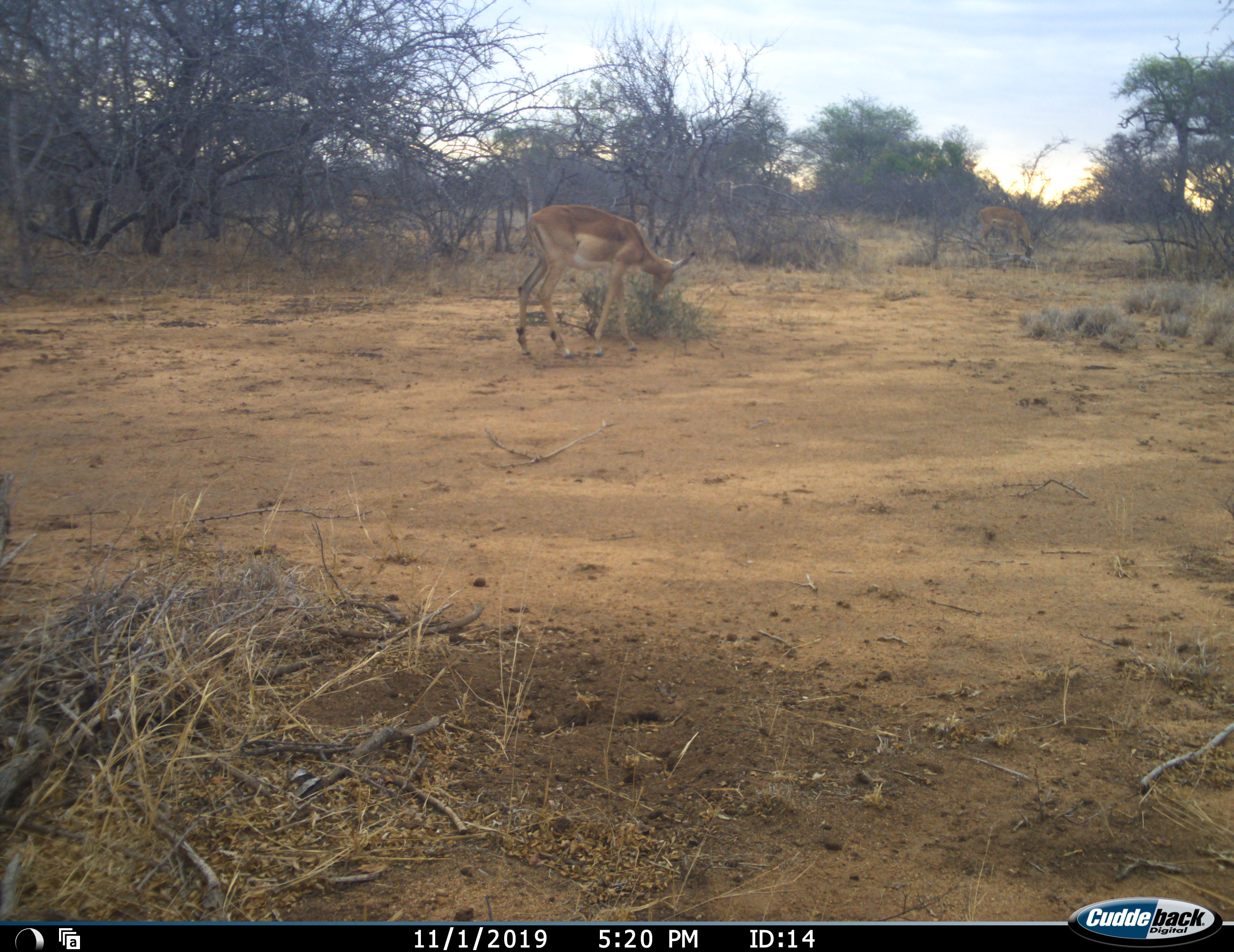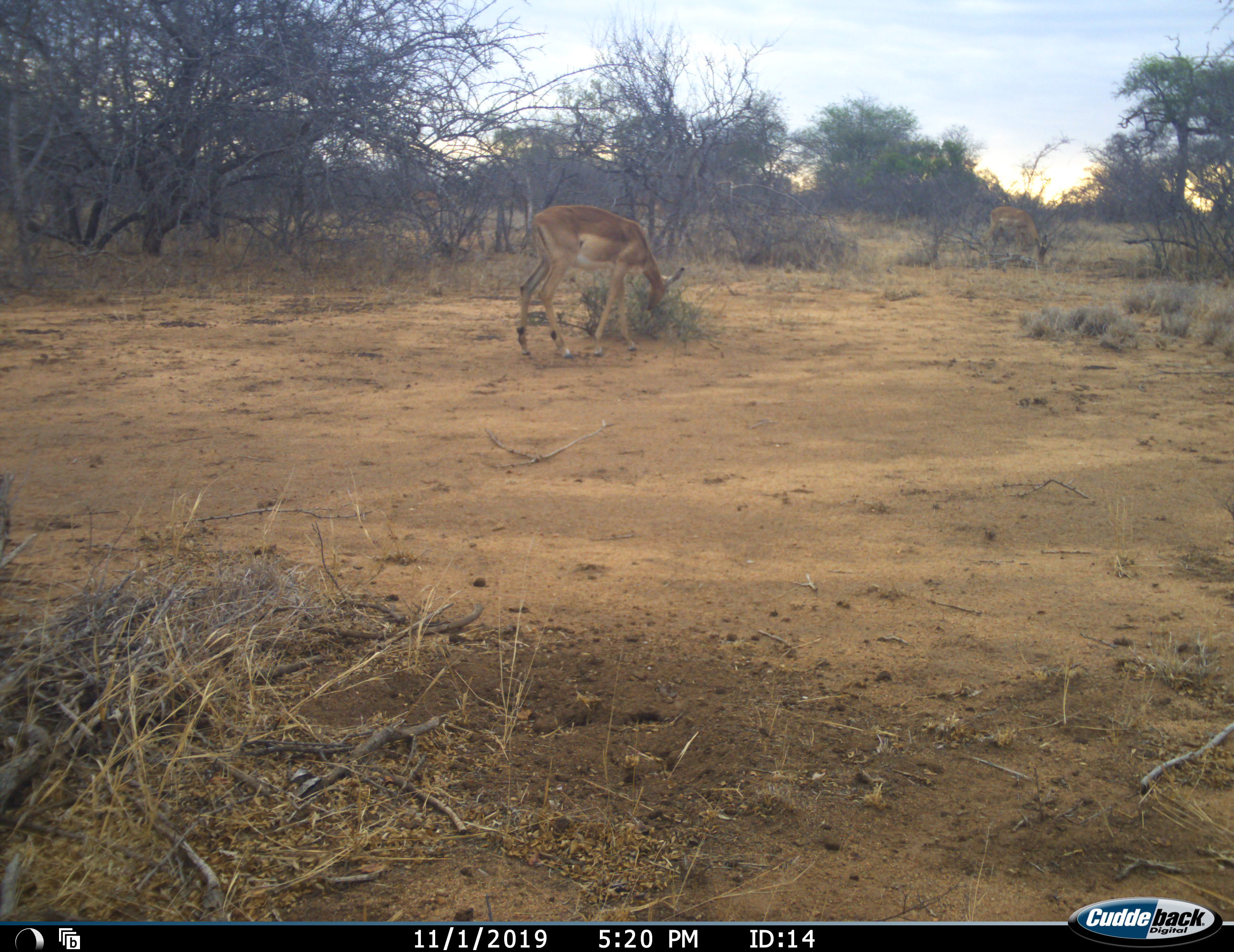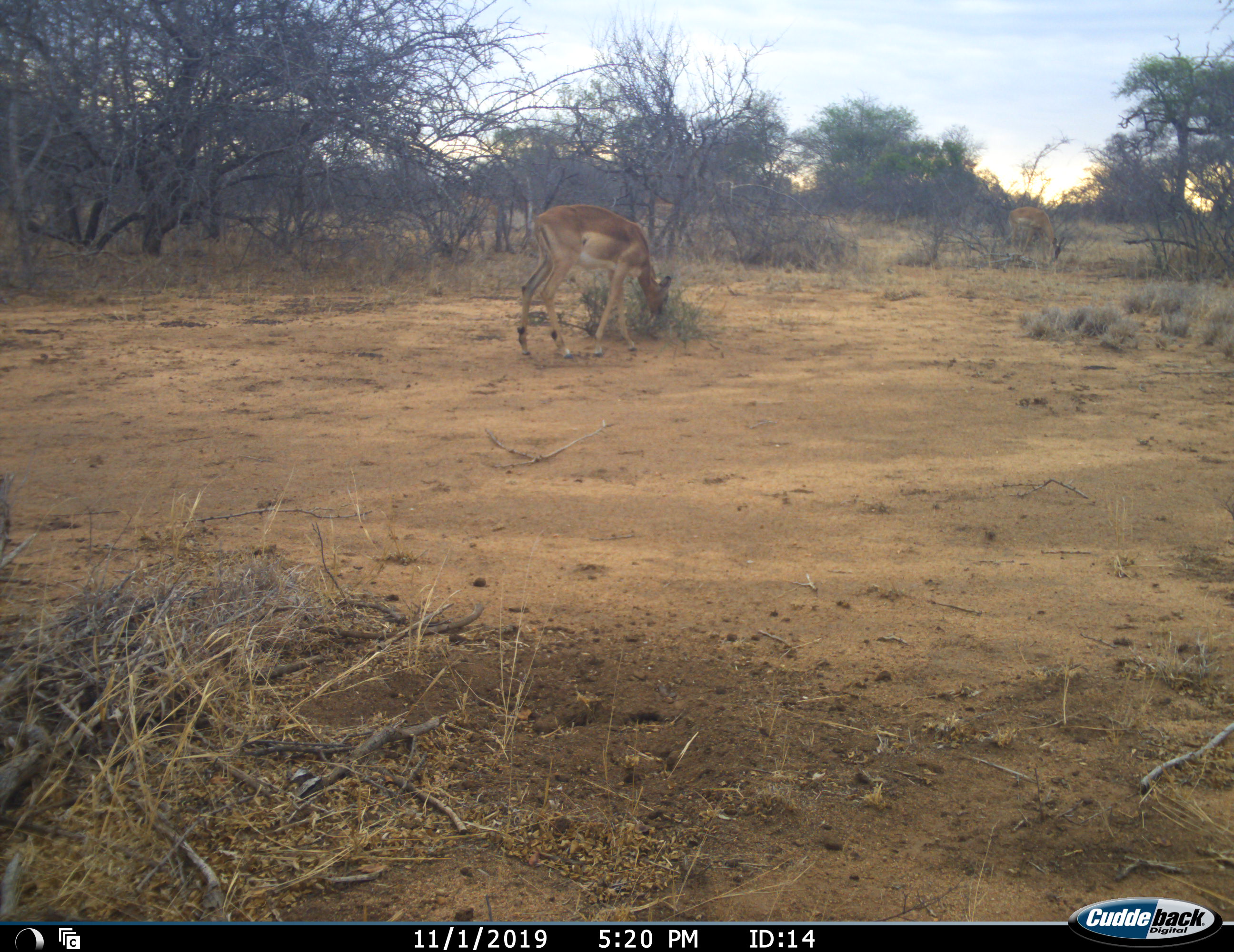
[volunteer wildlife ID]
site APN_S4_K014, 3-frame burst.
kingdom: Animalia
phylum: Chordata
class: Mammalia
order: Artiodactyla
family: Bovidae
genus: Aepyceros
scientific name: Aepyceros melampus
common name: impala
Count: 3.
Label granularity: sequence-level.